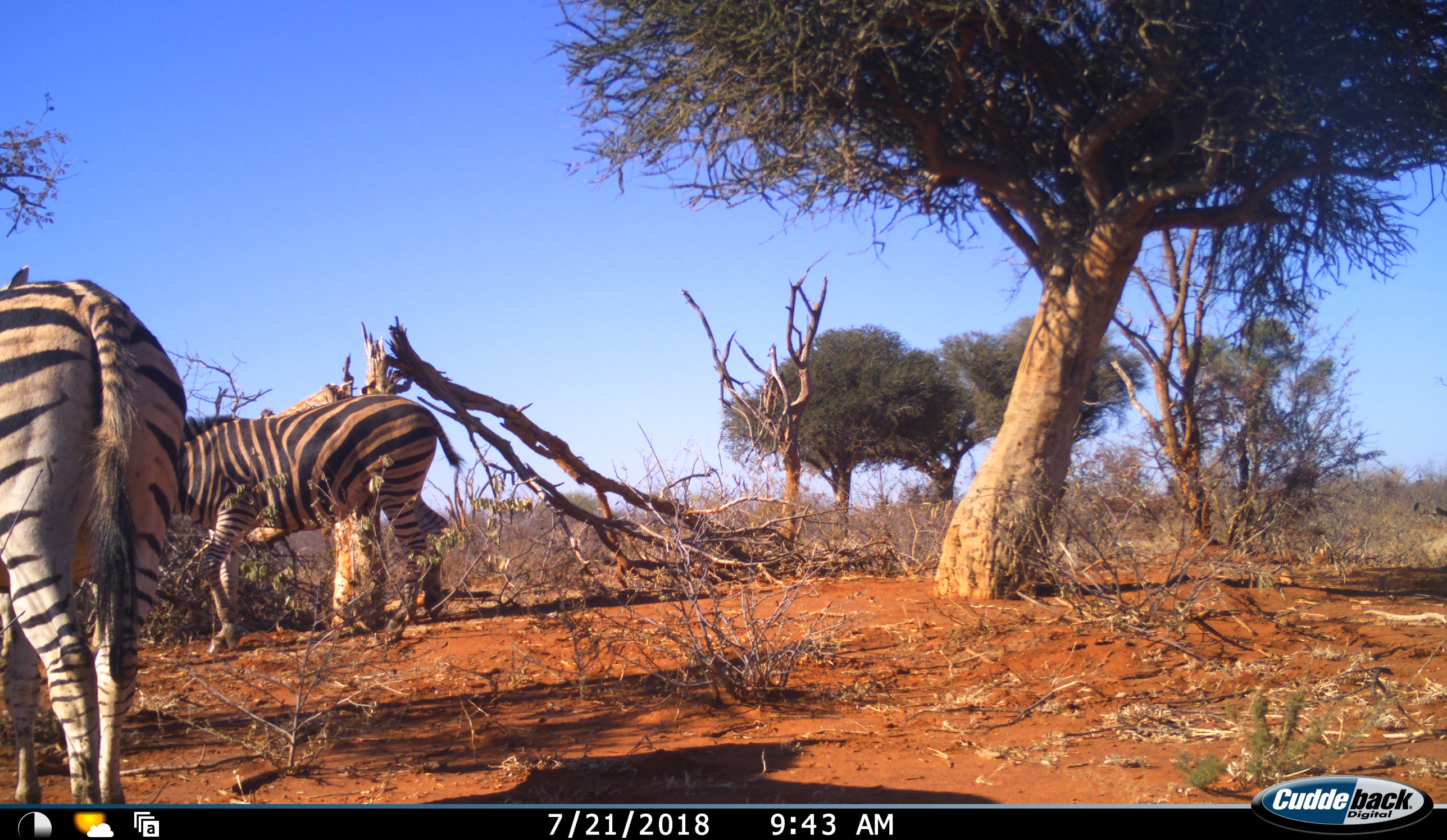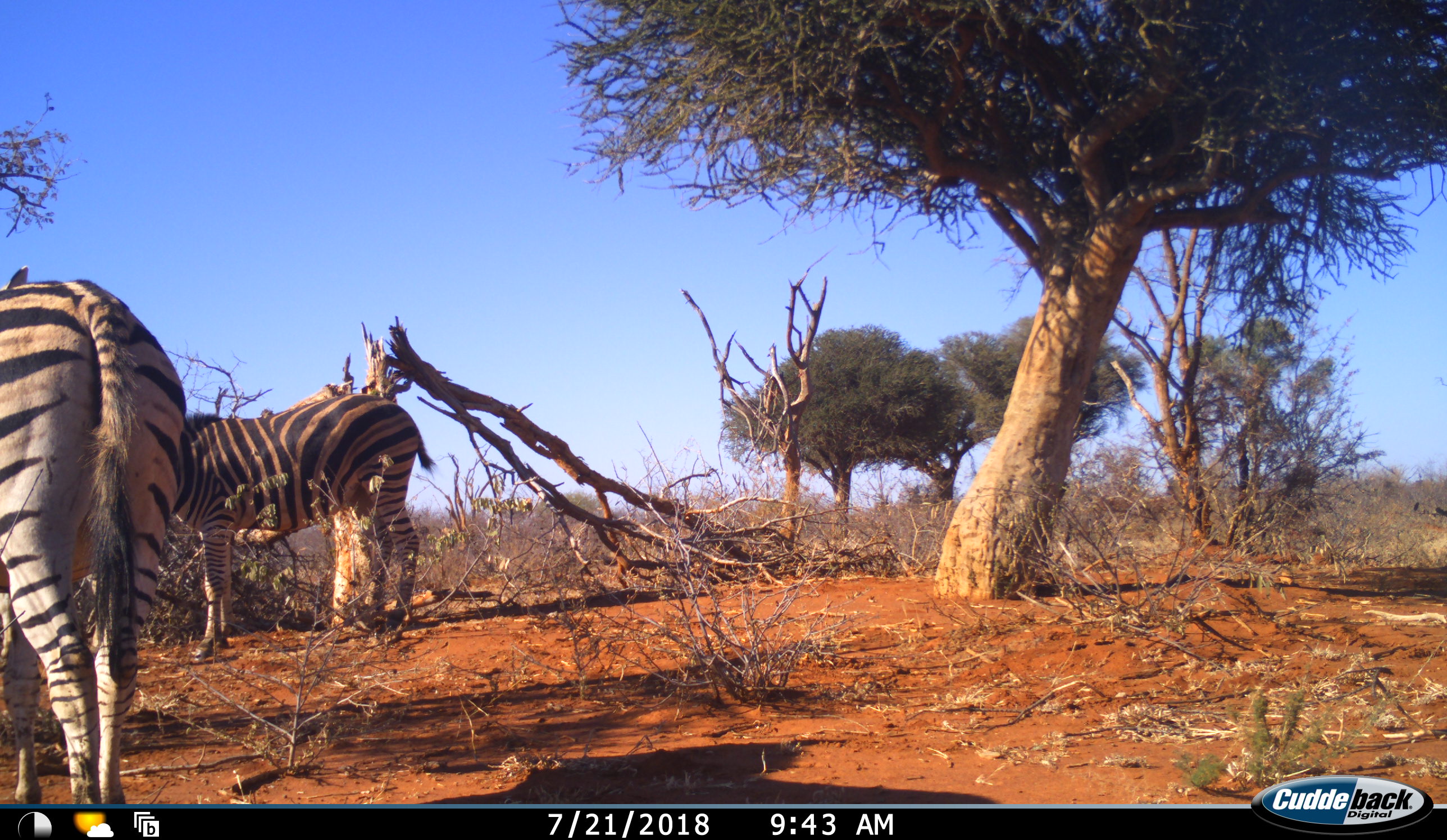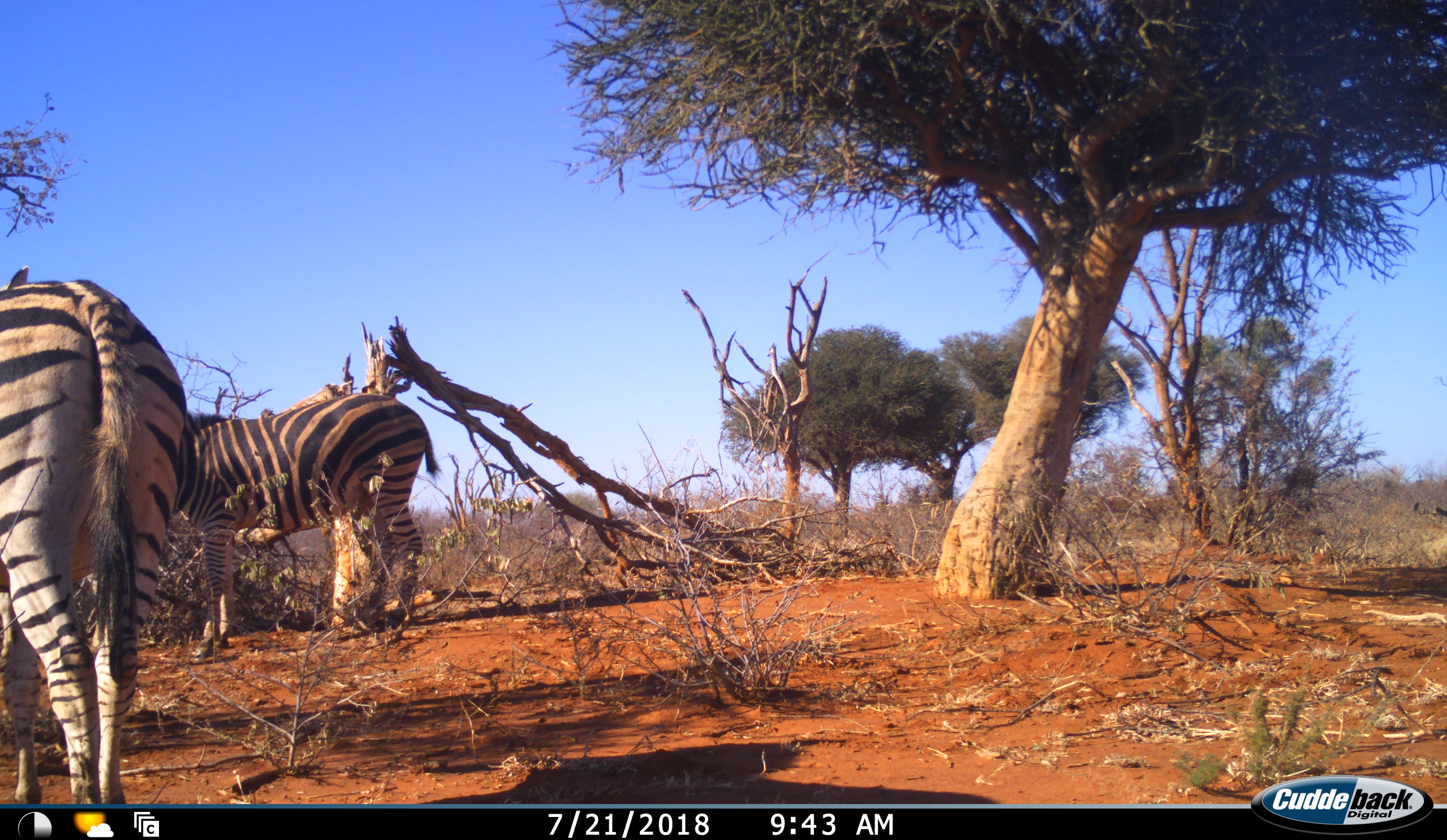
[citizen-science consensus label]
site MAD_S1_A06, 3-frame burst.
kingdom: Animalia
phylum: Chordata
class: Mammalia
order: Perissodactyla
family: Equidae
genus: Equus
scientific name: Equus quagga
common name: plains zebra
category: zebraplains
Zebraplains (plains zebra) (Equus quagga), count 2. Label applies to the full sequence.